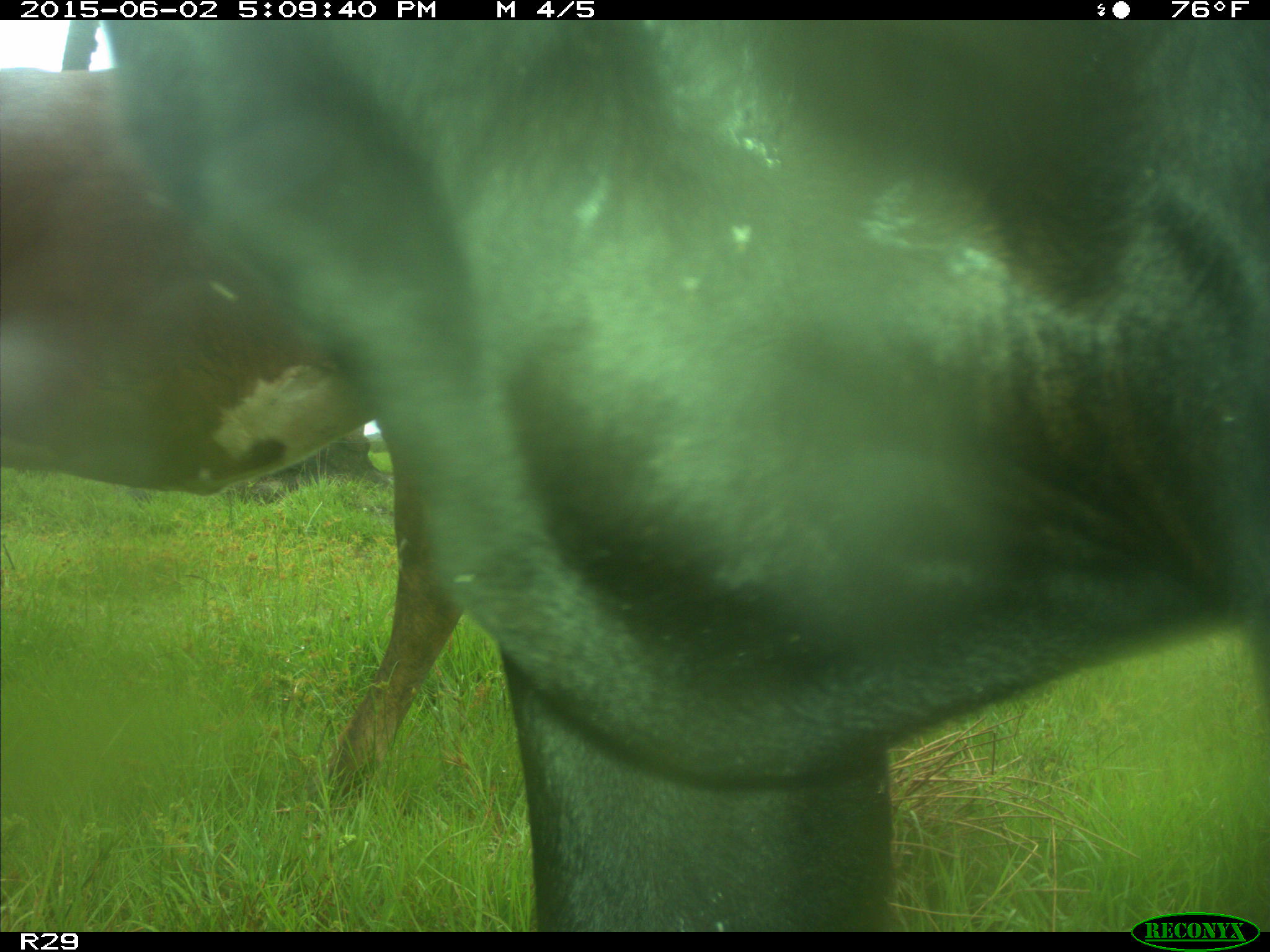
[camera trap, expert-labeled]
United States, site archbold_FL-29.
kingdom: Animalia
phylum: Chordata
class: Mammalia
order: Artiodactyla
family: Bovidae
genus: Bos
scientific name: Bos taurus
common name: domestic cow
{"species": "Bos taurus (domestic cow)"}